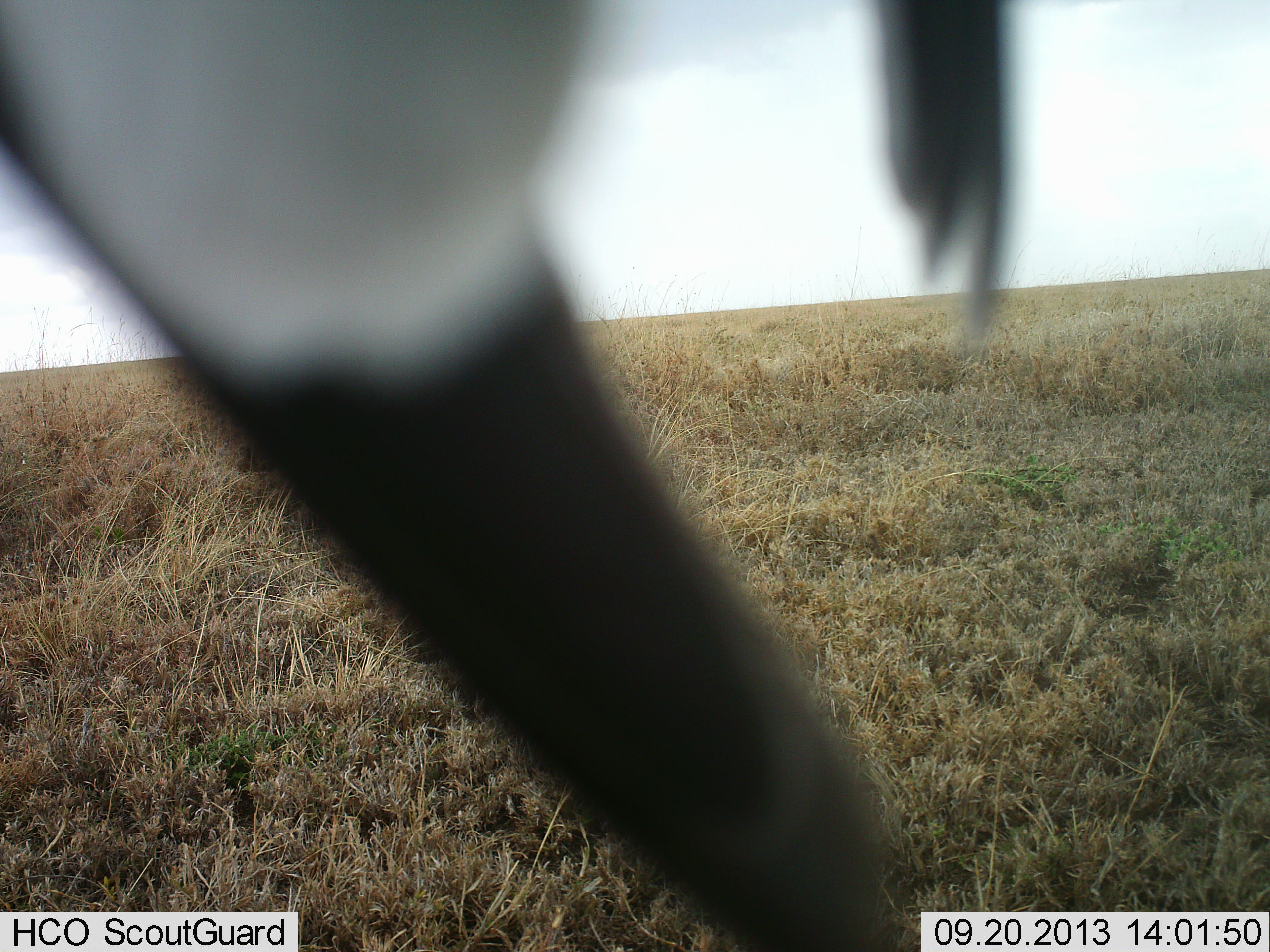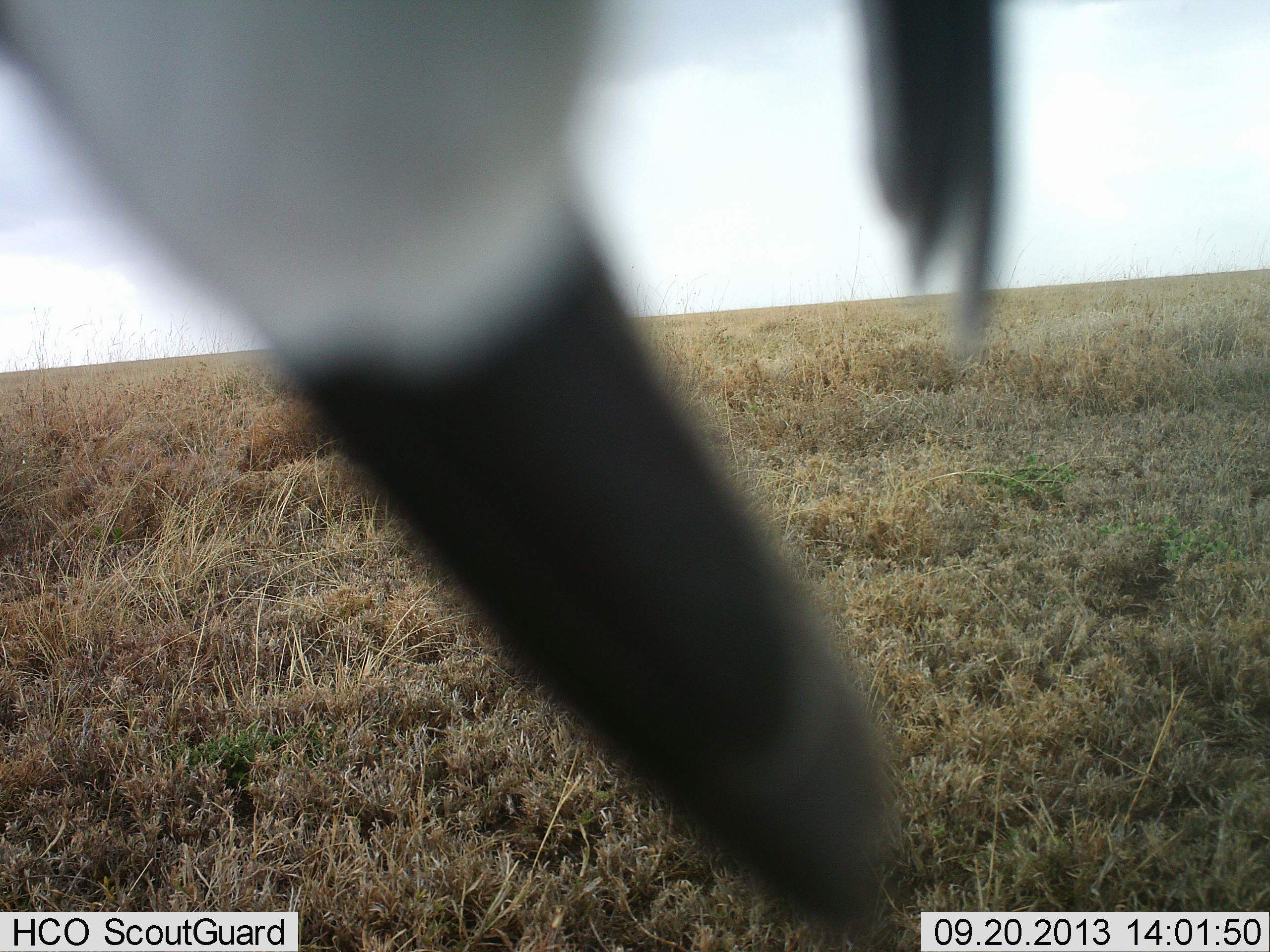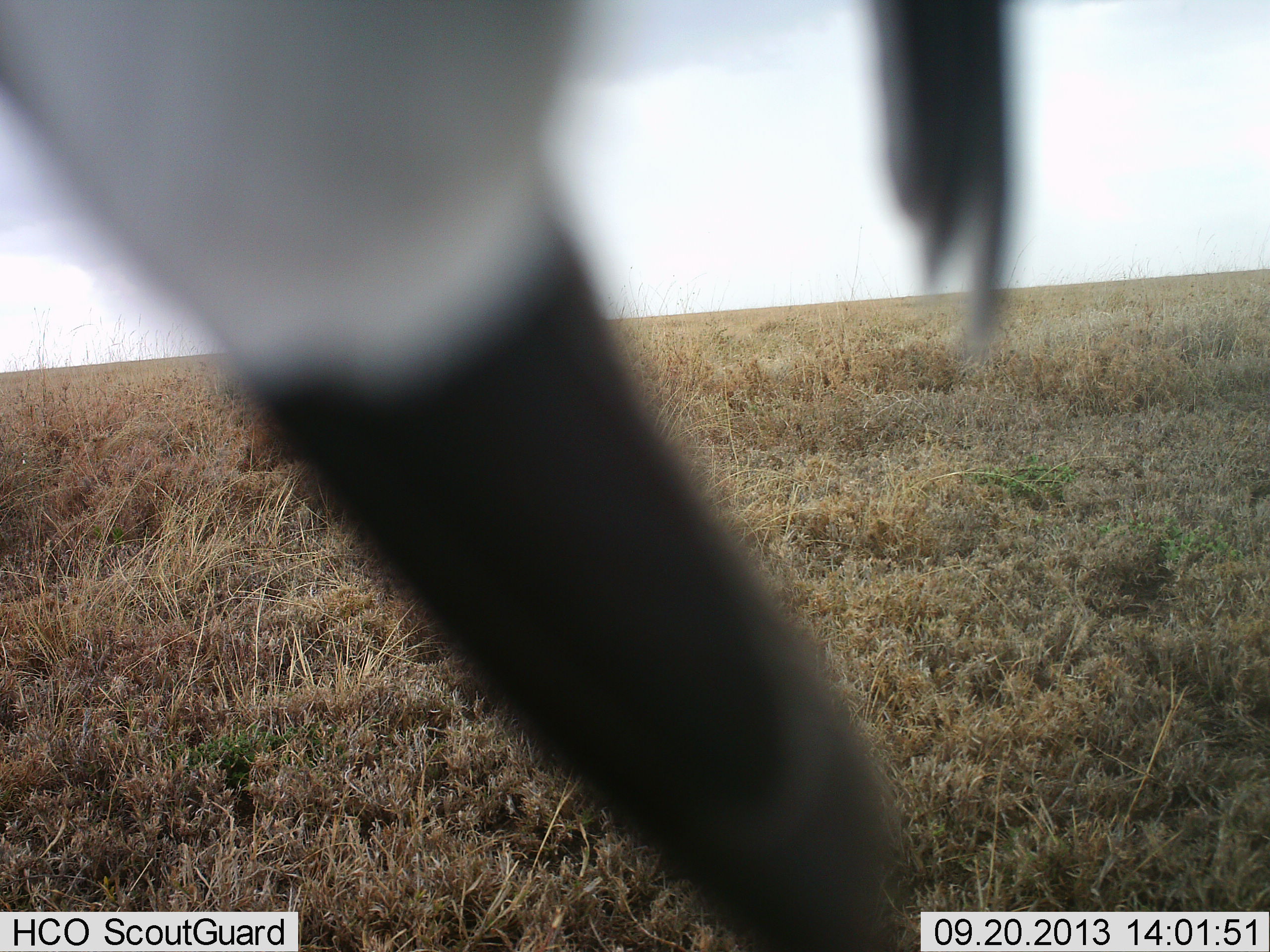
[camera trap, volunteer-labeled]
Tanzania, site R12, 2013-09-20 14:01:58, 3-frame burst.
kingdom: Animalia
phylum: Chordata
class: Aves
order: Accipitriformes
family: Sagittariidae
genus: Sagittarius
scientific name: Sagittarius serpentarius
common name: secretary bird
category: secretarybird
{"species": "secretarybird (secretary bird) (Sagittarius serpentarius)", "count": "1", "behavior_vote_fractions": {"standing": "72%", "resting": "6%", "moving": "22%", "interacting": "0%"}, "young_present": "0%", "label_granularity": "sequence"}